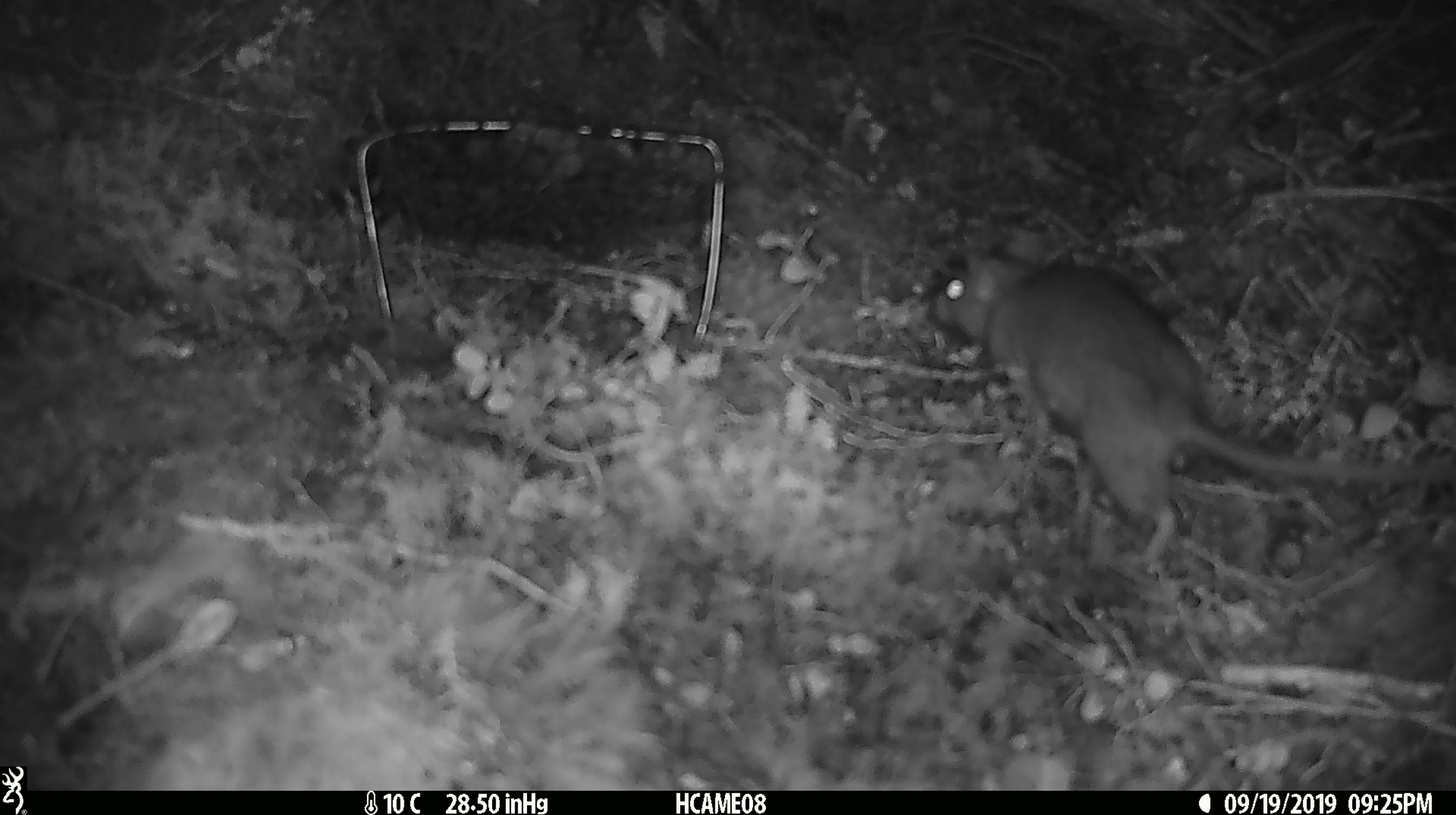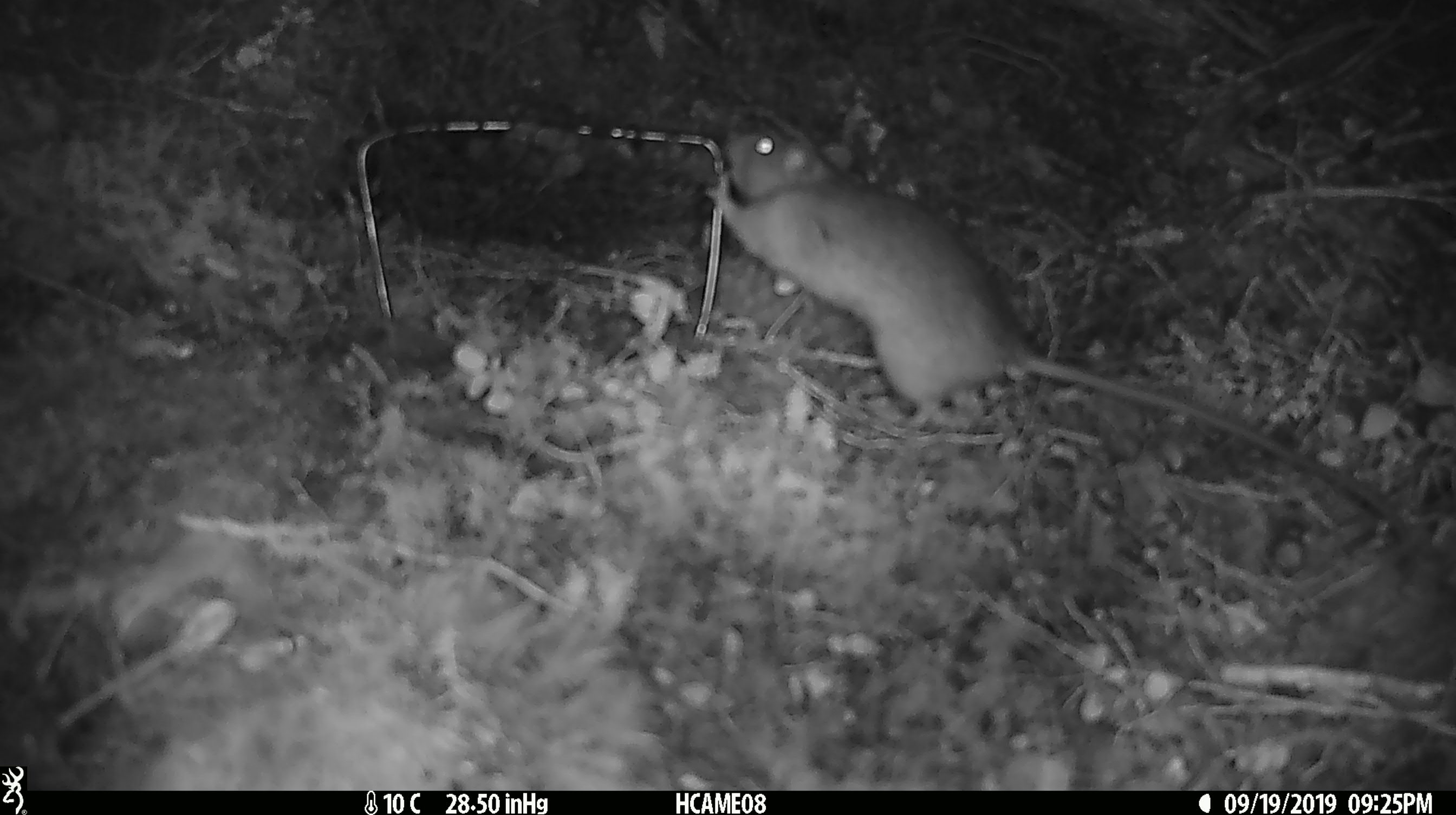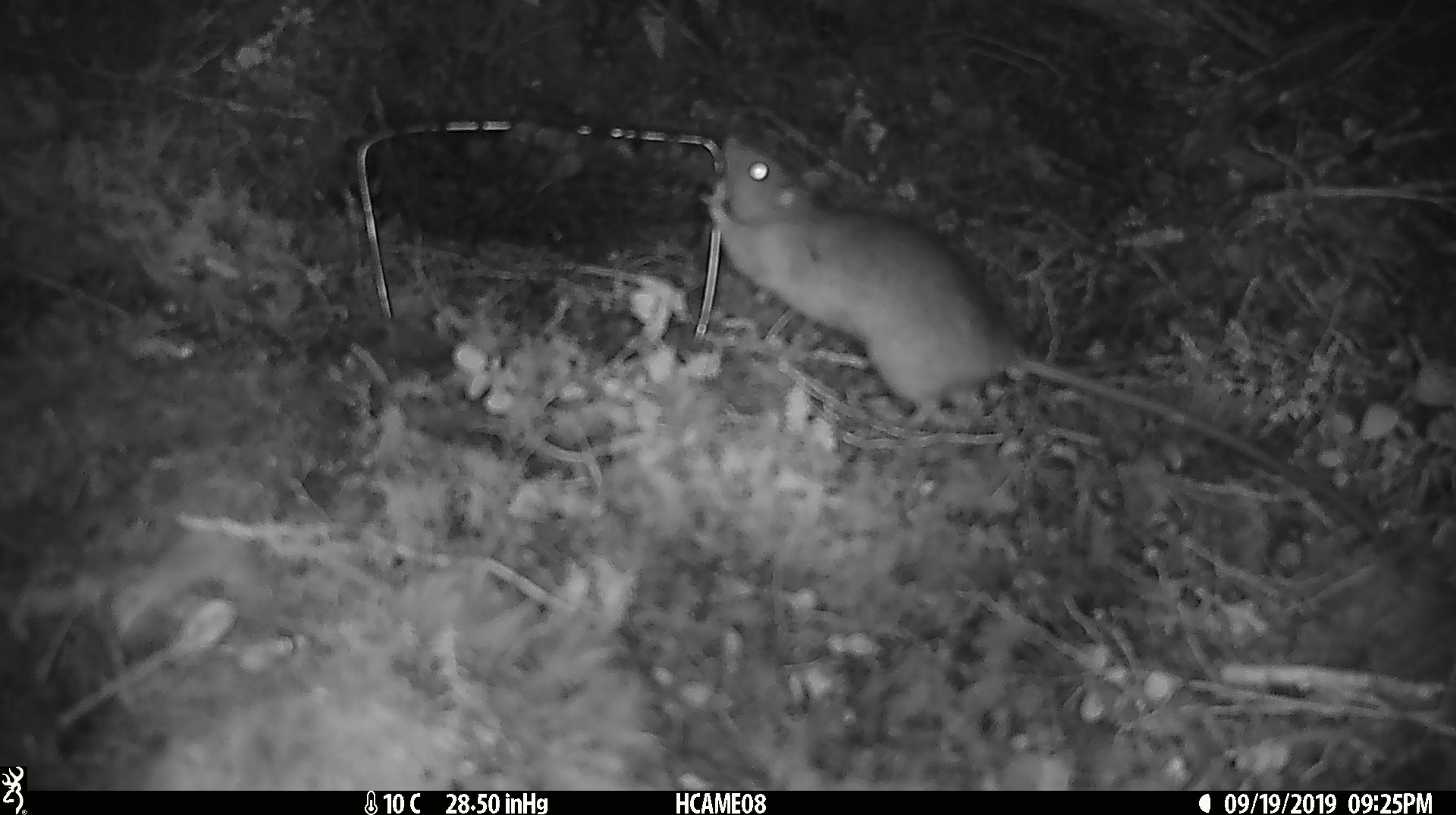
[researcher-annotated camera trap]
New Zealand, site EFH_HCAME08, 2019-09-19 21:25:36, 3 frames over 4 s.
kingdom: Animalia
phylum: Chordata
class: Mammalia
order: Rodentia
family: Muridae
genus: Rattus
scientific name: Rattus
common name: rat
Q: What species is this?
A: Rat (Rattus).